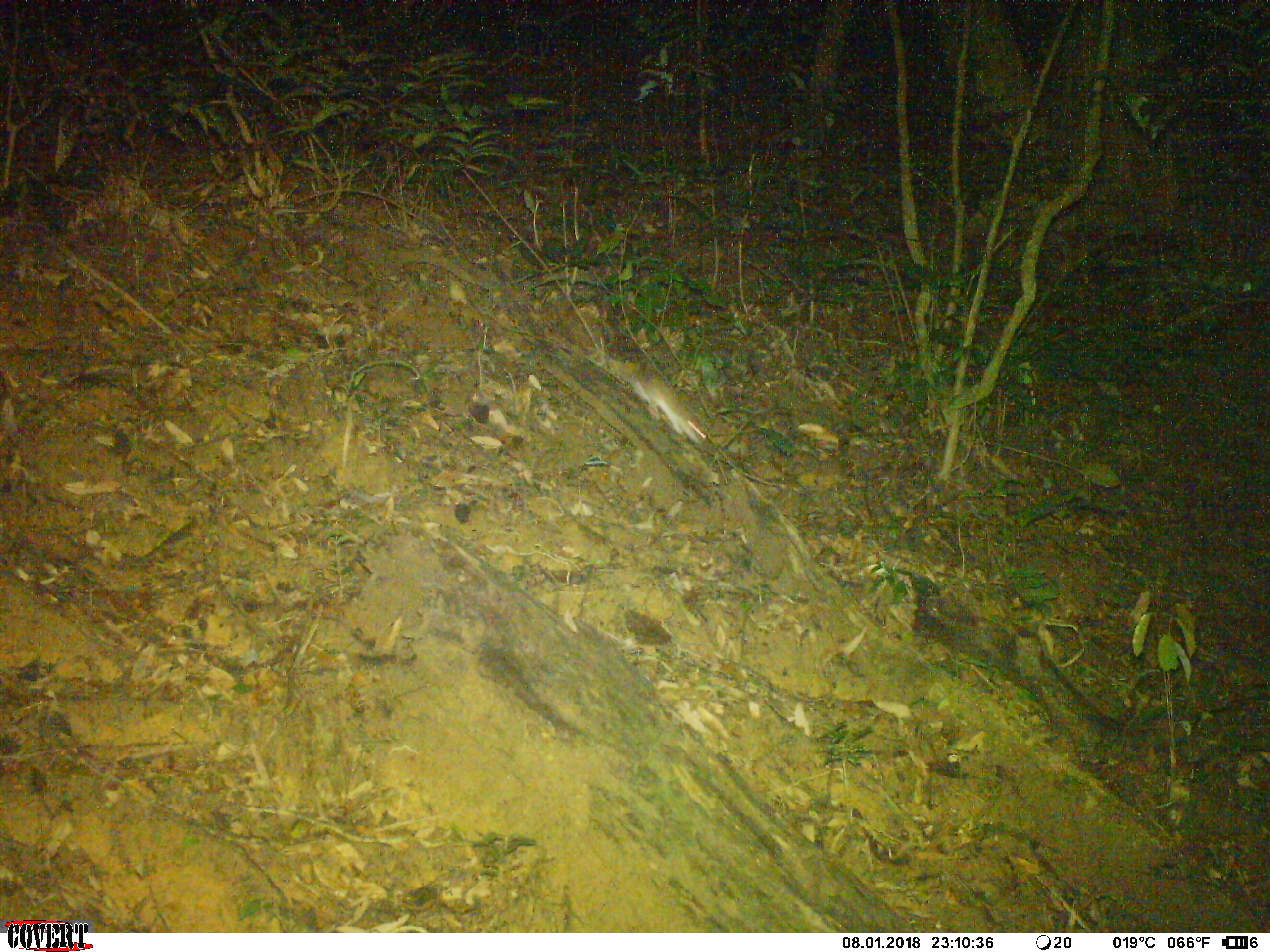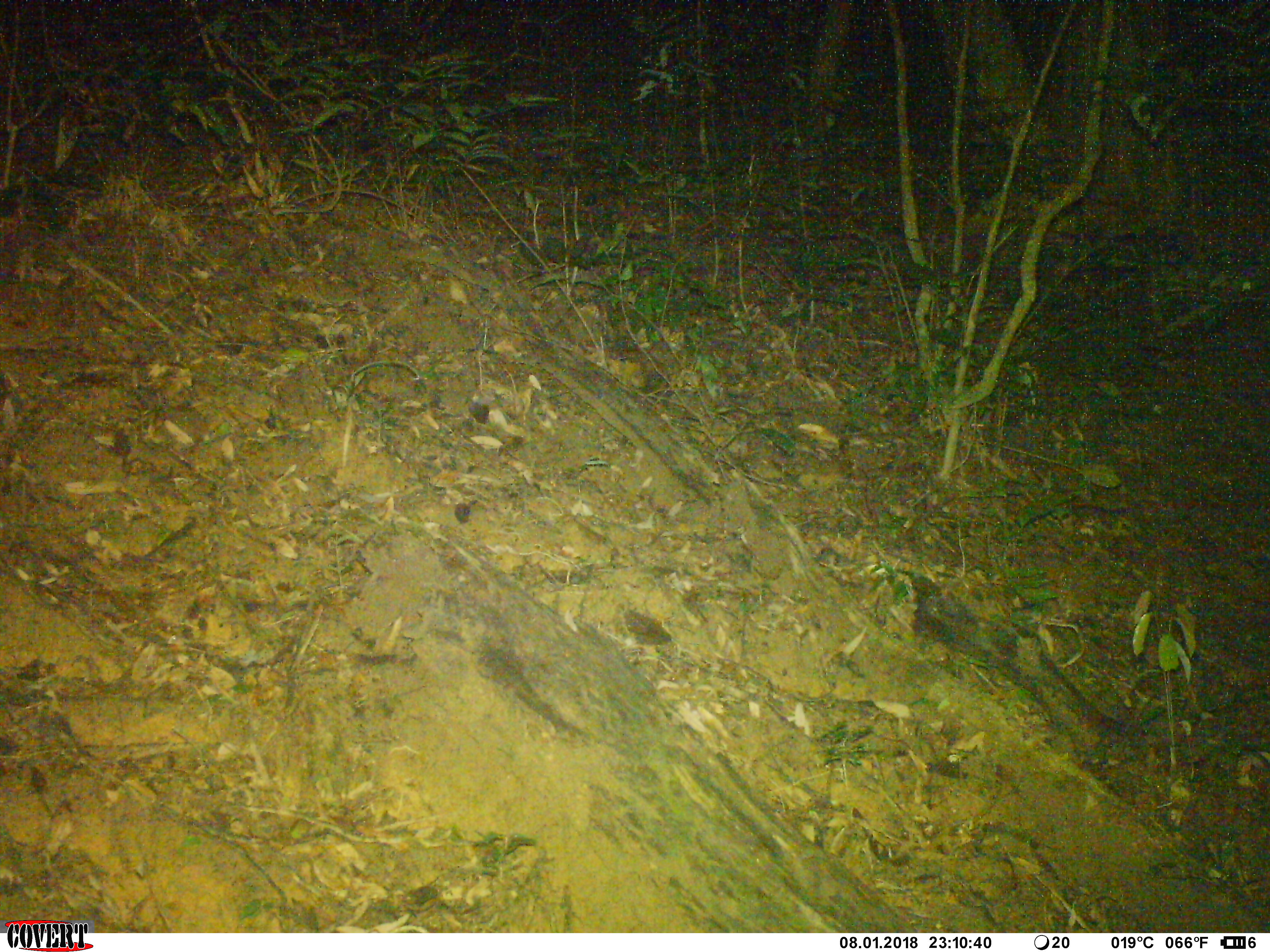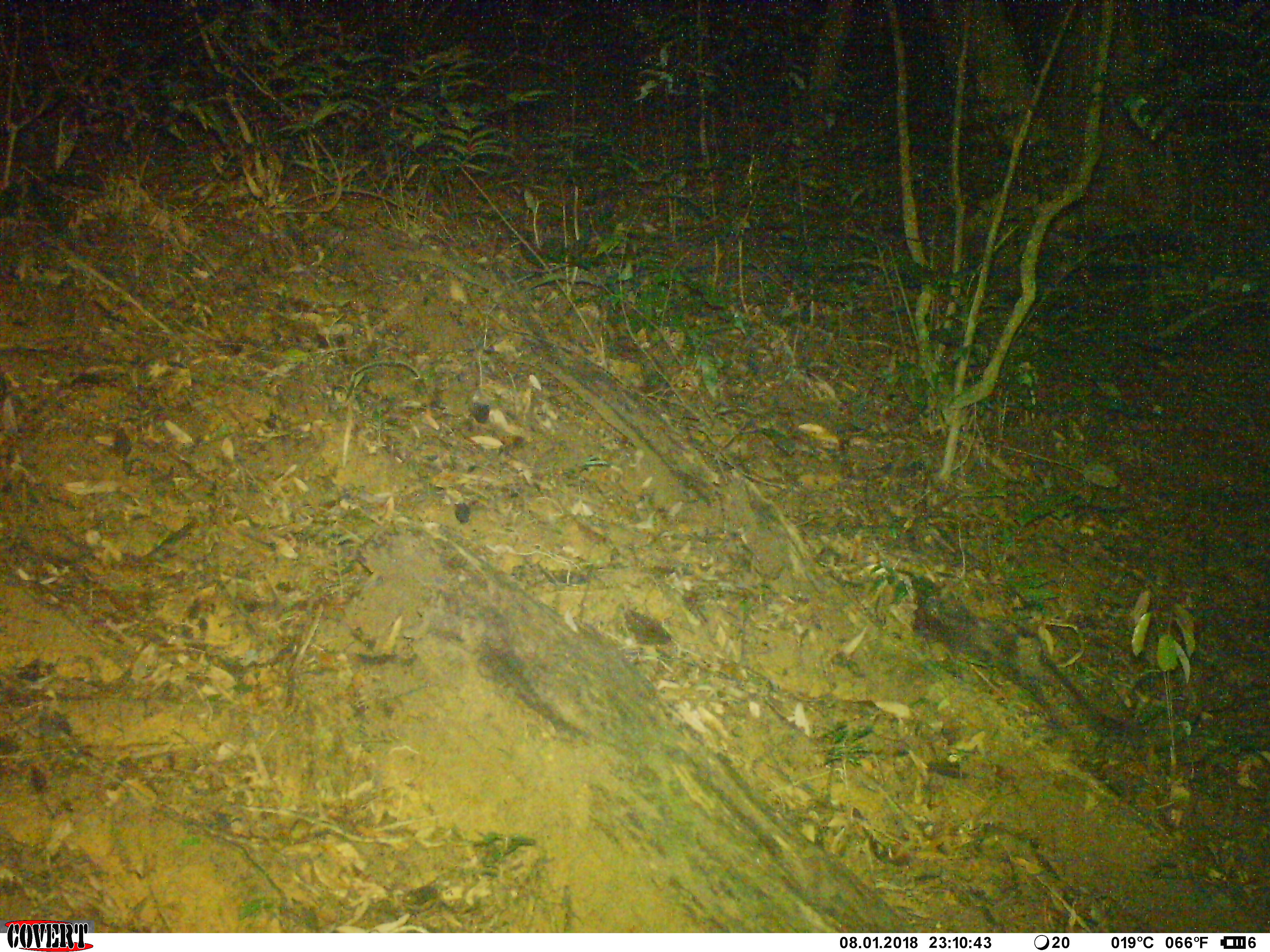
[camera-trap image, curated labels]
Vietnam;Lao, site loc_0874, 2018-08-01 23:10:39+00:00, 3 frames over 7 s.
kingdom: Animalia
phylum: Chordata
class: Mammalia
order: Rodentia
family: Muridae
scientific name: Muridae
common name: old-world mice and rats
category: unidentified murid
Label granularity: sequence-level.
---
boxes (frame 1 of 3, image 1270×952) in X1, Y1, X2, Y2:
unidentified murid: 621, 372, 706, 444